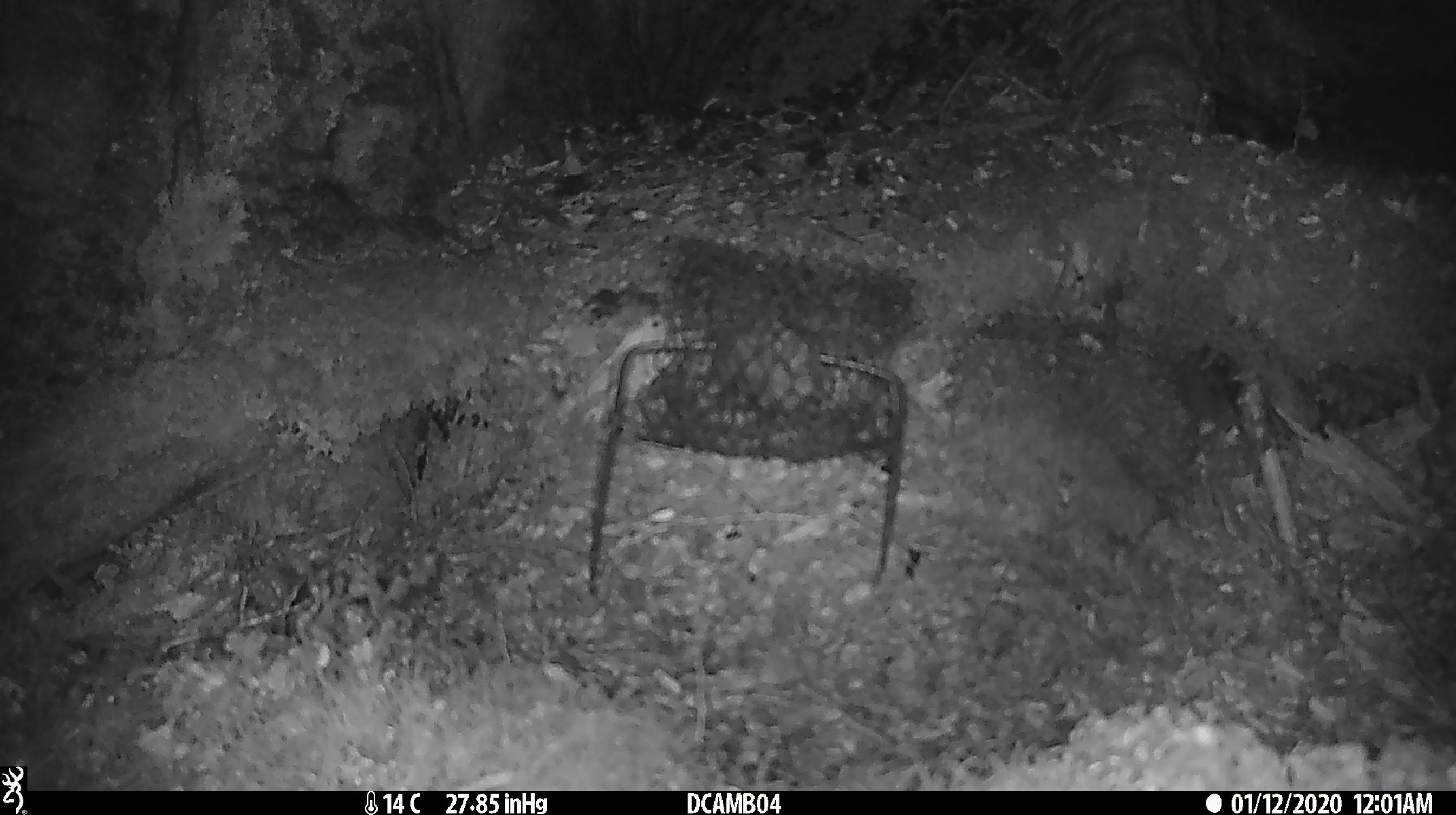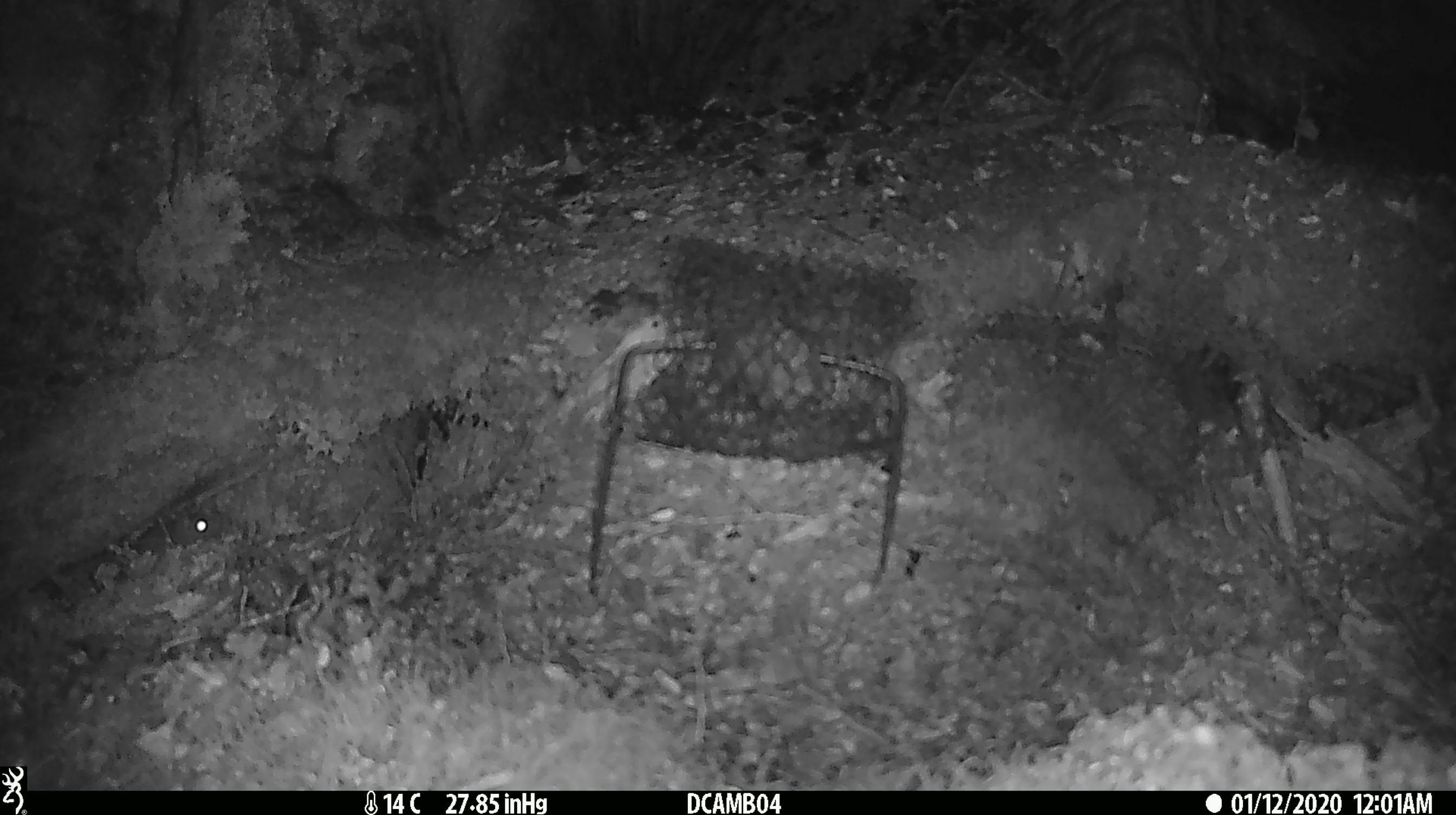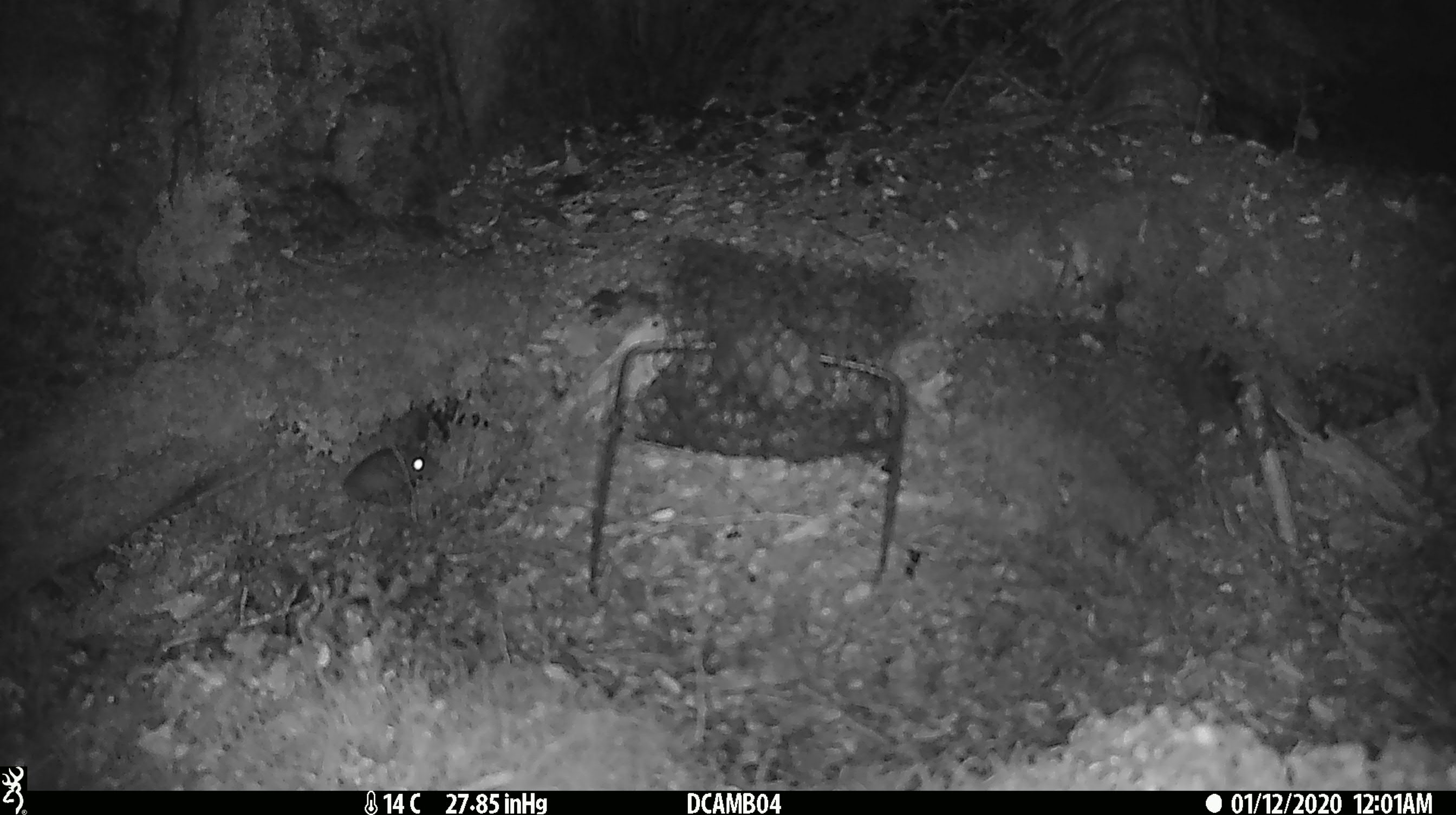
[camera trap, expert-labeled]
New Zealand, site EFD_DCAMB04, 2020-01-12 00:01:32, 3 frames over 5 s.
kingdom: Animalia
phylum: Chordata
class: Mammalia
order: Rodentia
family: Muridae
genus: Mus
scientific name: Mus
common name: mouse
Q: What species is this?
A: Mouse (Mus).